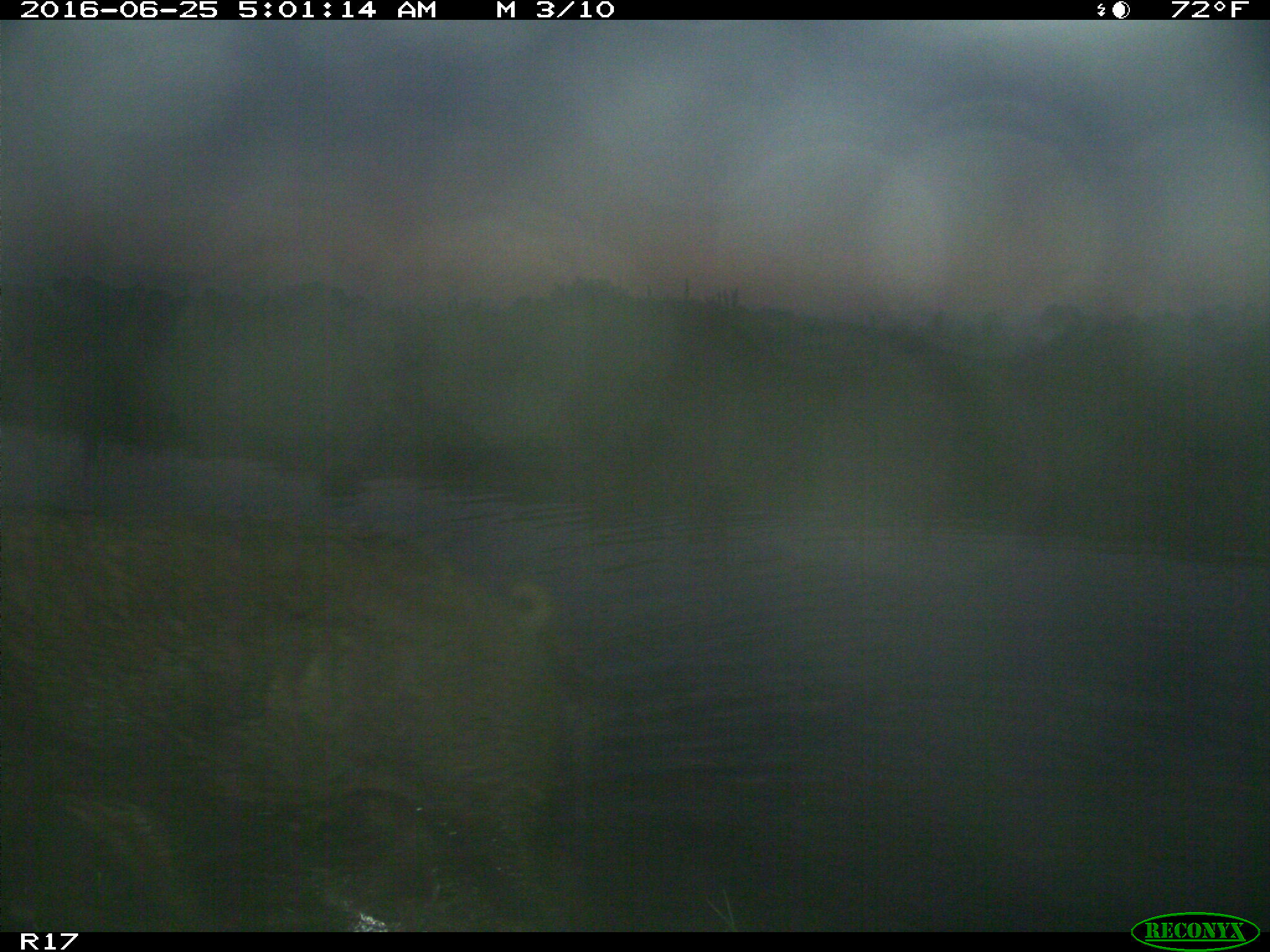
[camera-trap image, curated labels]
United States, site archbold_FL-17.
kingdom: Animalia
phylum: Chordata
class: Mammalia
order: Artiodactyla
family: Suidae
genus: Sus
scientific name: Sus scrofa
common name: wild boar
Sus scrofa (wild boar).